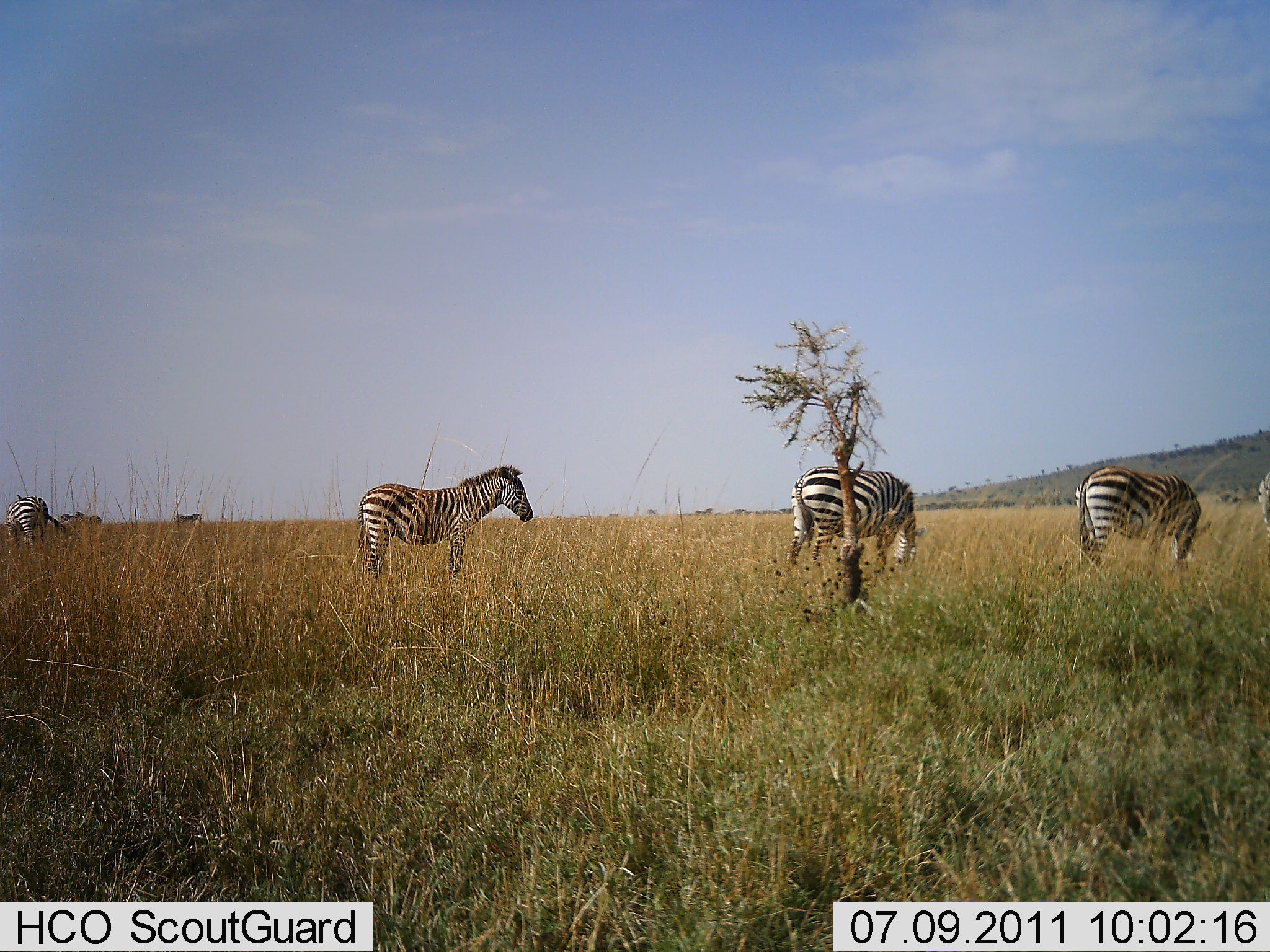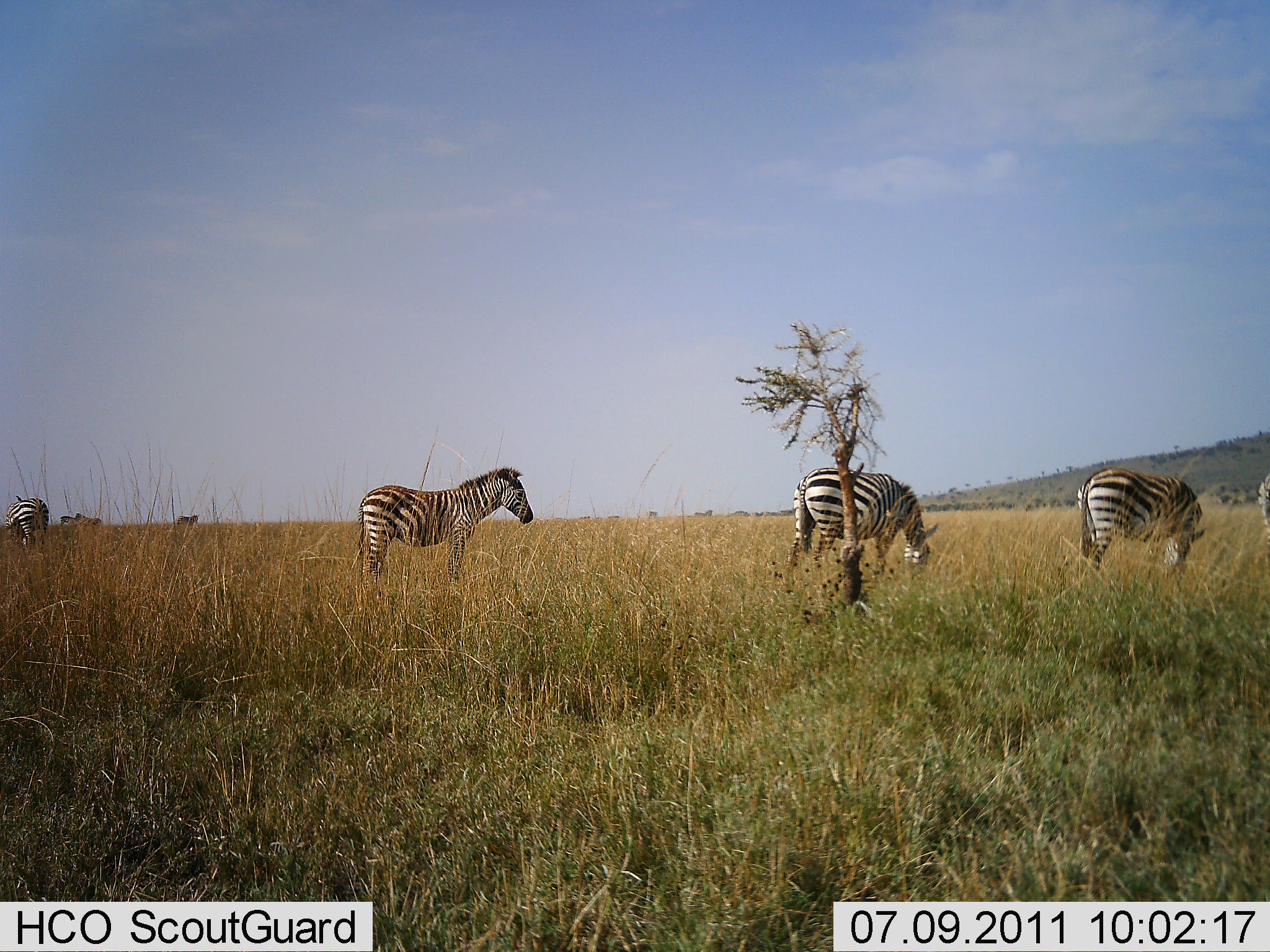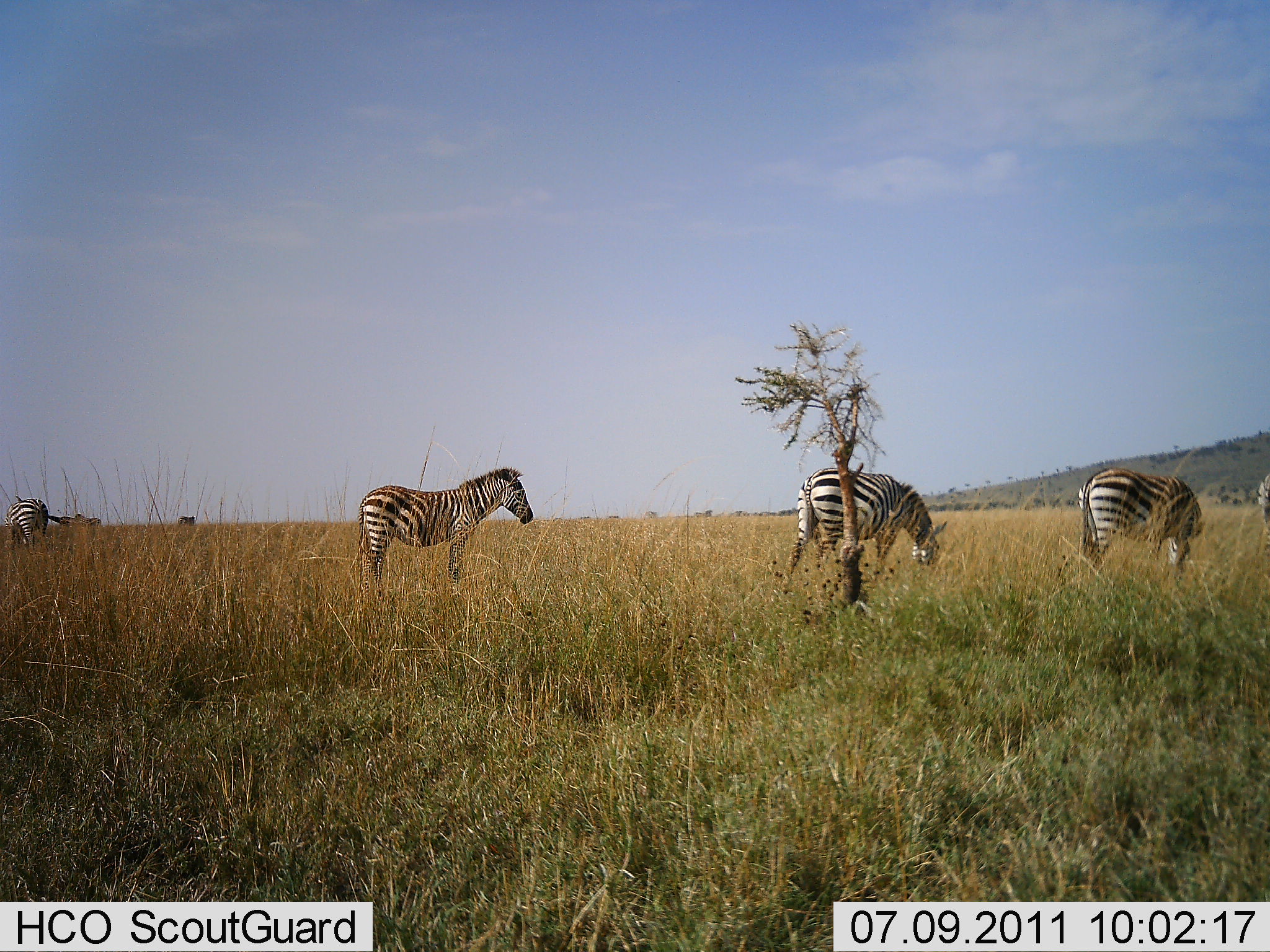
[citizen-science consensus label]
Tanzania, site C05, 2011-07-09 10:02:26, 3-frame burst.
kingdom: Animalia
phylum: Chordata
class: Mammalia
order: Perissodactyla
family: Equidae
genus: Equus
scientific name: Equus quagga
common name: plains zebra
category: zebra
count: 5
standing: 71%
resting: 0%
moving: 7%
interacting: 0%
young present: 0%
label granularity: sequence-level